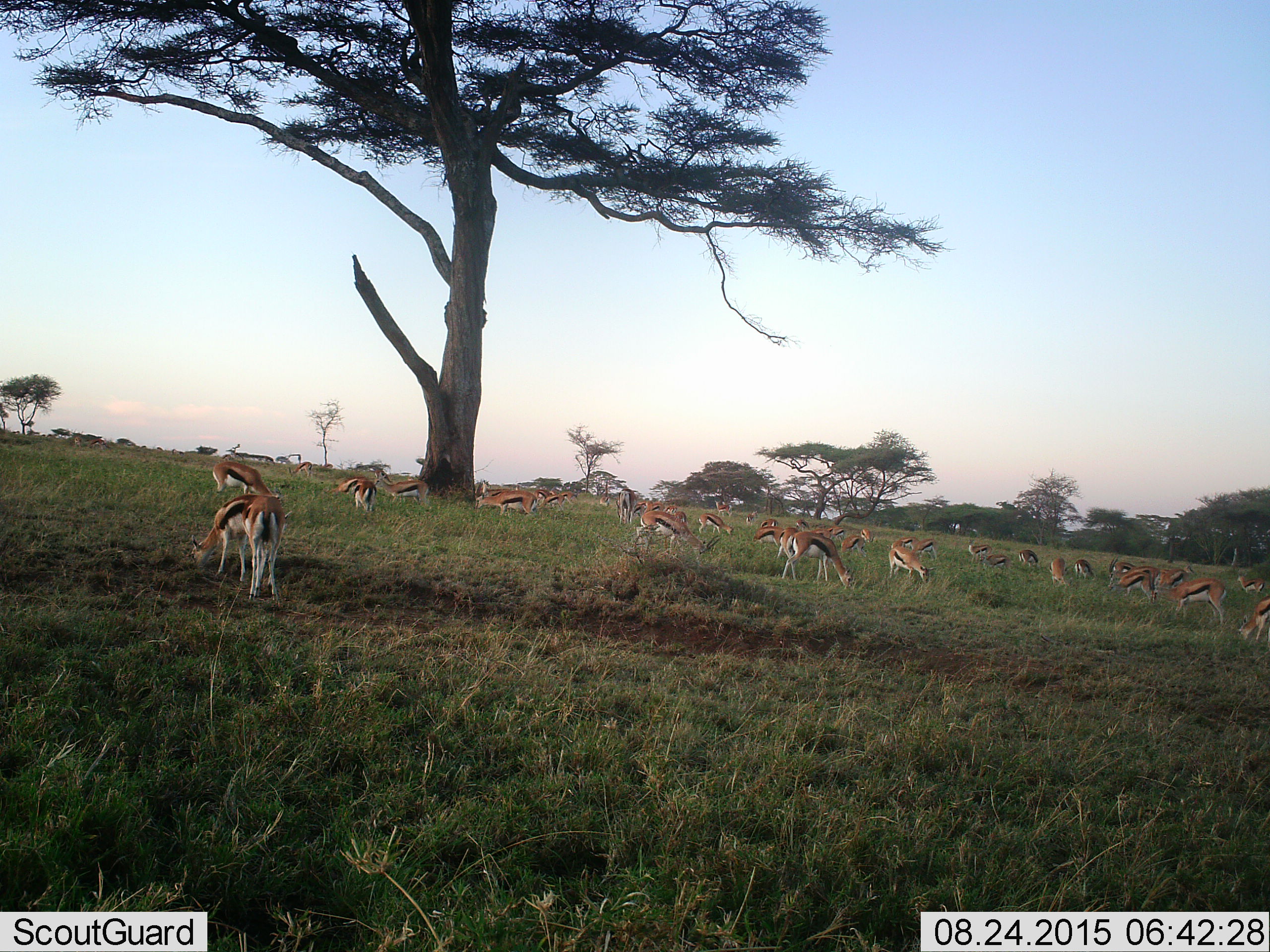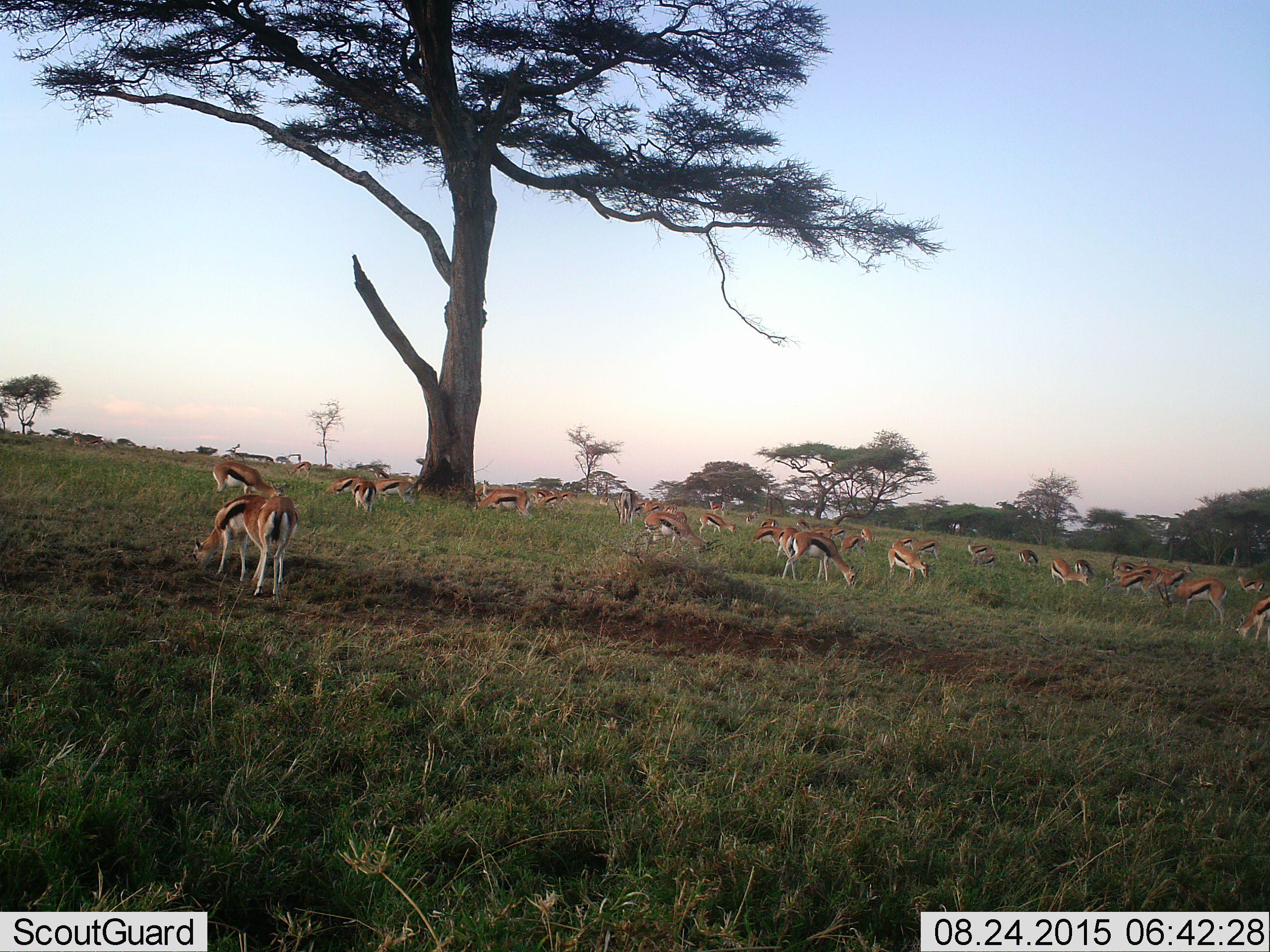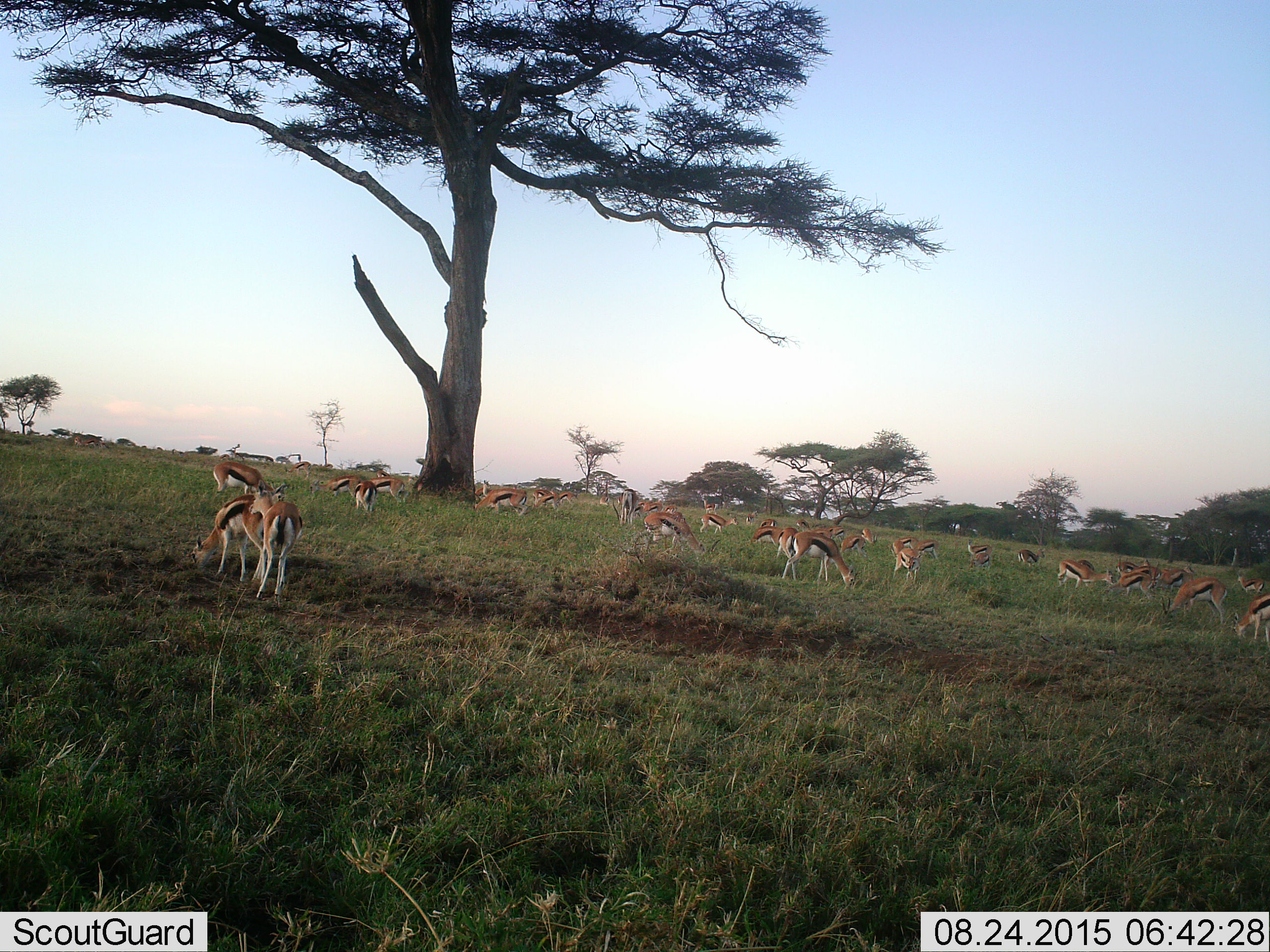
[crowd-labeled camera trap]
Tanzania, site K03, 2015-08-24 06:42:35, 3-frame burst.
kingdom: Animalia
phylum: Chordata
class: Mammalia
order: Artiodactyla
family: Bovidae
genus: Eudorcas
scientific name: Eudorcas thomsonii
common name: thomson's gazelle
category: gazellethomsons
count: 11-50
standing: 44%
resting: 0%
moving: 22%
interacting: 11%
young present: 11%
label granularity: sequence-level